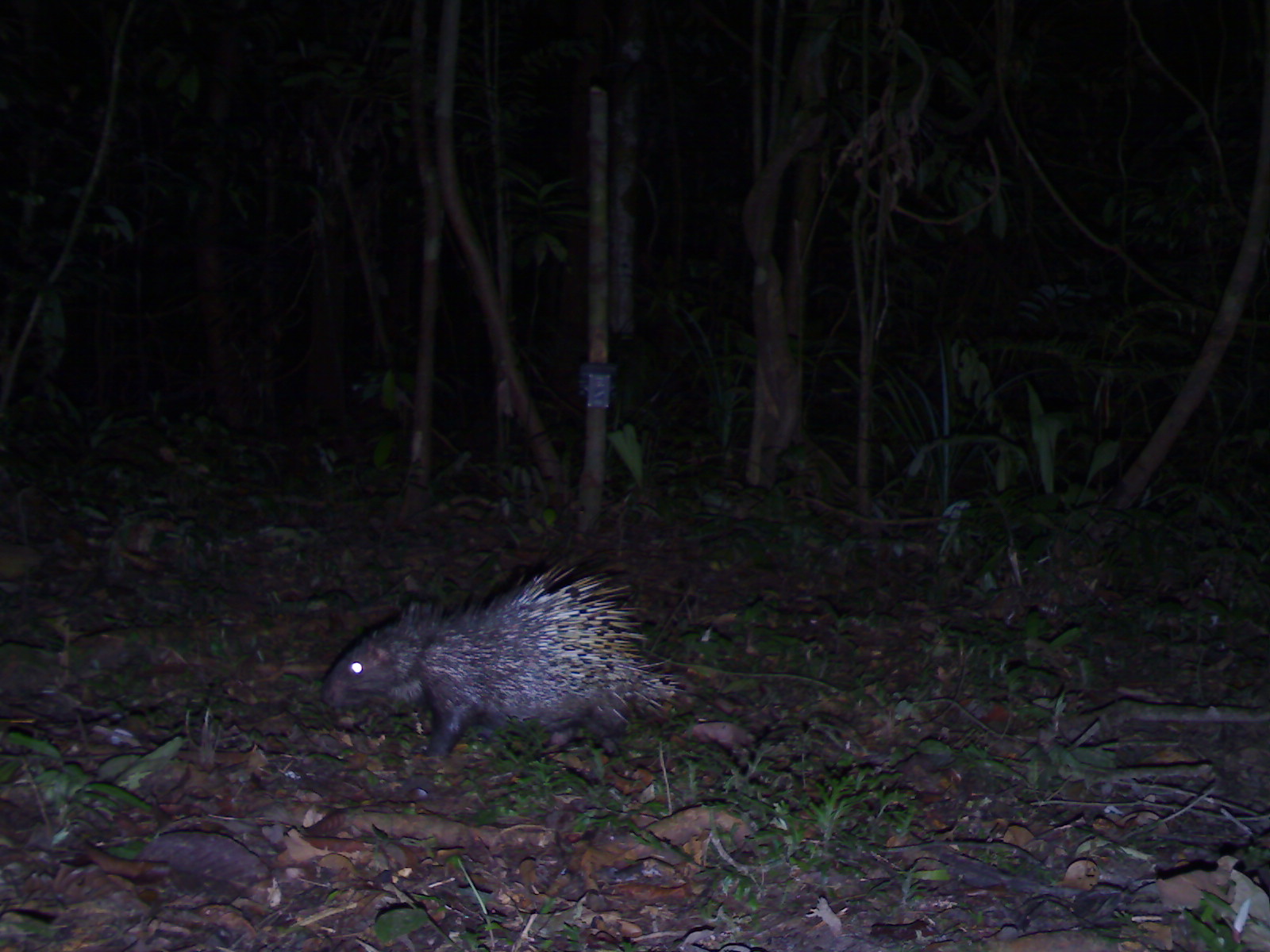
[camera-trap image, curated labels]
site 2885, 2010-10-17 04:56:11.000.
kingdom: Animalia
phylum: Chordata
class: Mammalia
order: Rodentia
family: Hystricidae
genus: Hystrix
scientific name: Hystrix brachyura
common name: east asian porcupine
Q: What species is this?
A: Hystrix brachyura (east asian porcupine).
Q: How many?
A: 1.